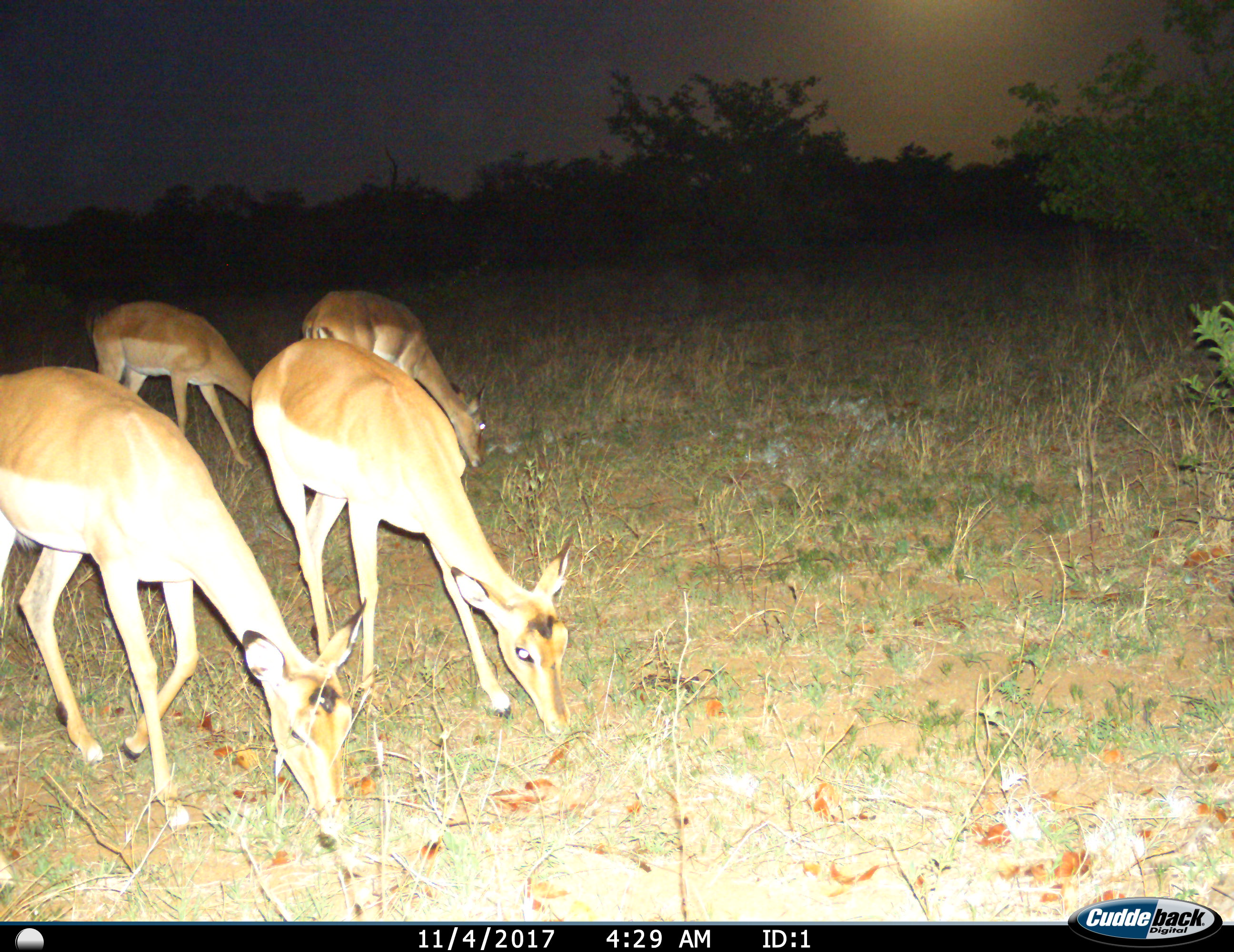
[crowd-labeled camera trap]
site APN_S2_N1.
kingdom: Animalia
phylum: Chordata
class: Mammalia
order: Artiodactyla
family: Bovidae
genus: Aepyceros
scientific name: Aepyceros melampus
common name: impala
Impala (Aepyceros melampus), count 4. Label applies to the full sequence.